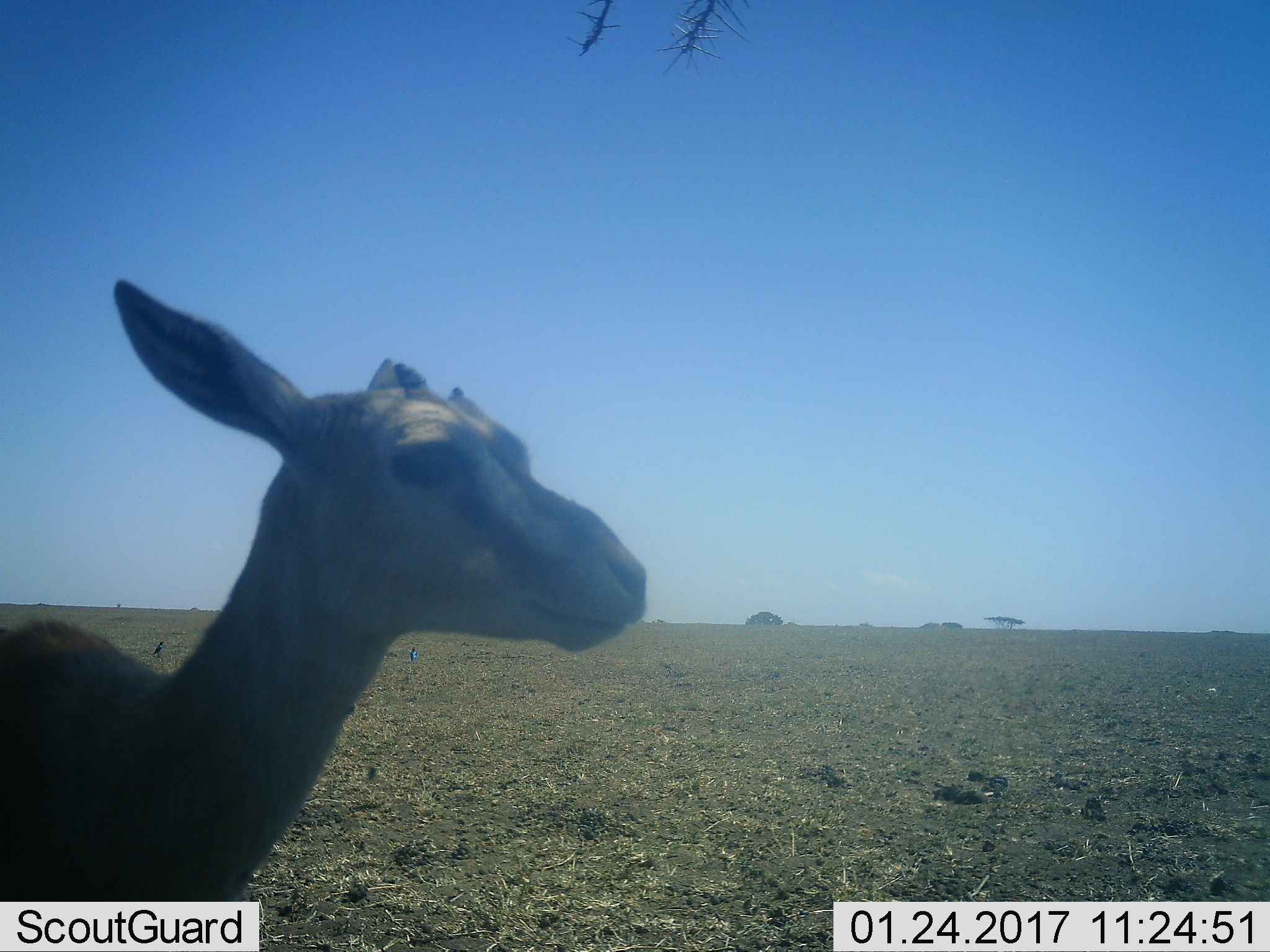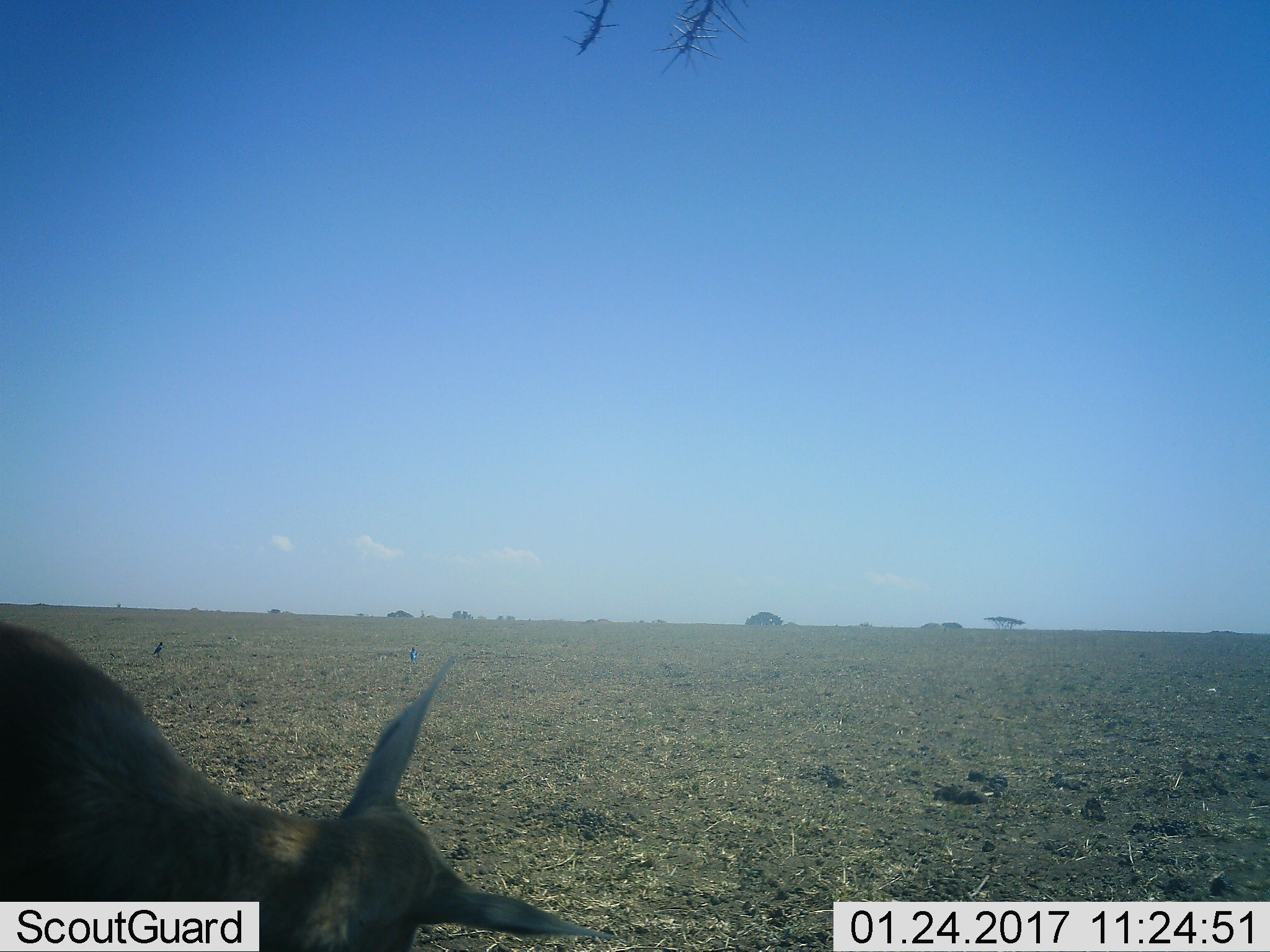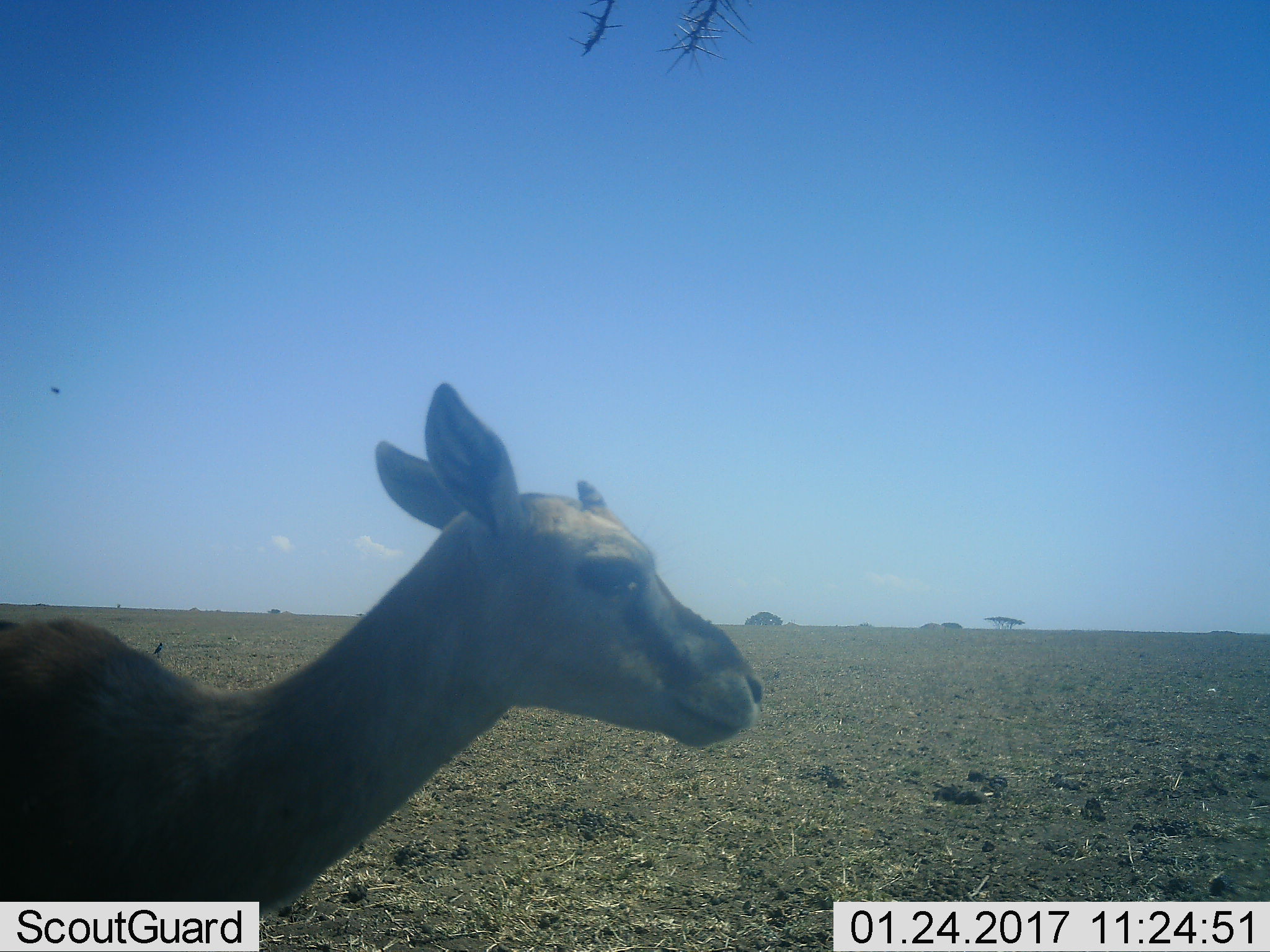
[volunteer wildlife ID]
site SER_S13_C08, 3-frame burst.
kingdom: Animalia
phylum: Chordata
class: Mammalia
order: Artiodactyla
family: Bovidae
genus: Eudorcas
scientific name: Eudorcas thomsonii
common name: thomson's gazelle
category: gazellethomsons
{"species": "gazellethomsons (thomson's gazelle) (Eudorcas thomsonii)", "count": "1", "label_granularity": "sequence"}